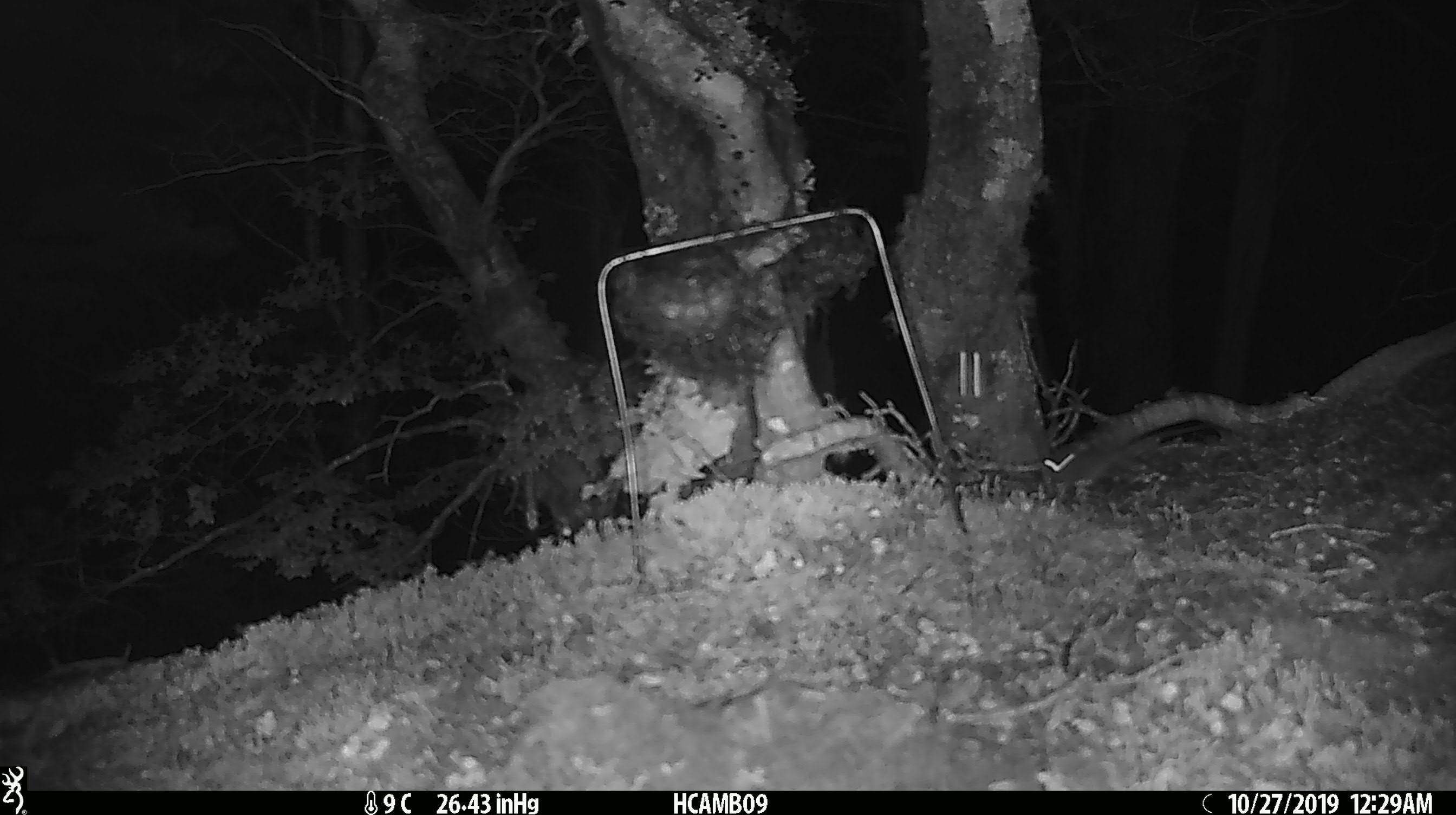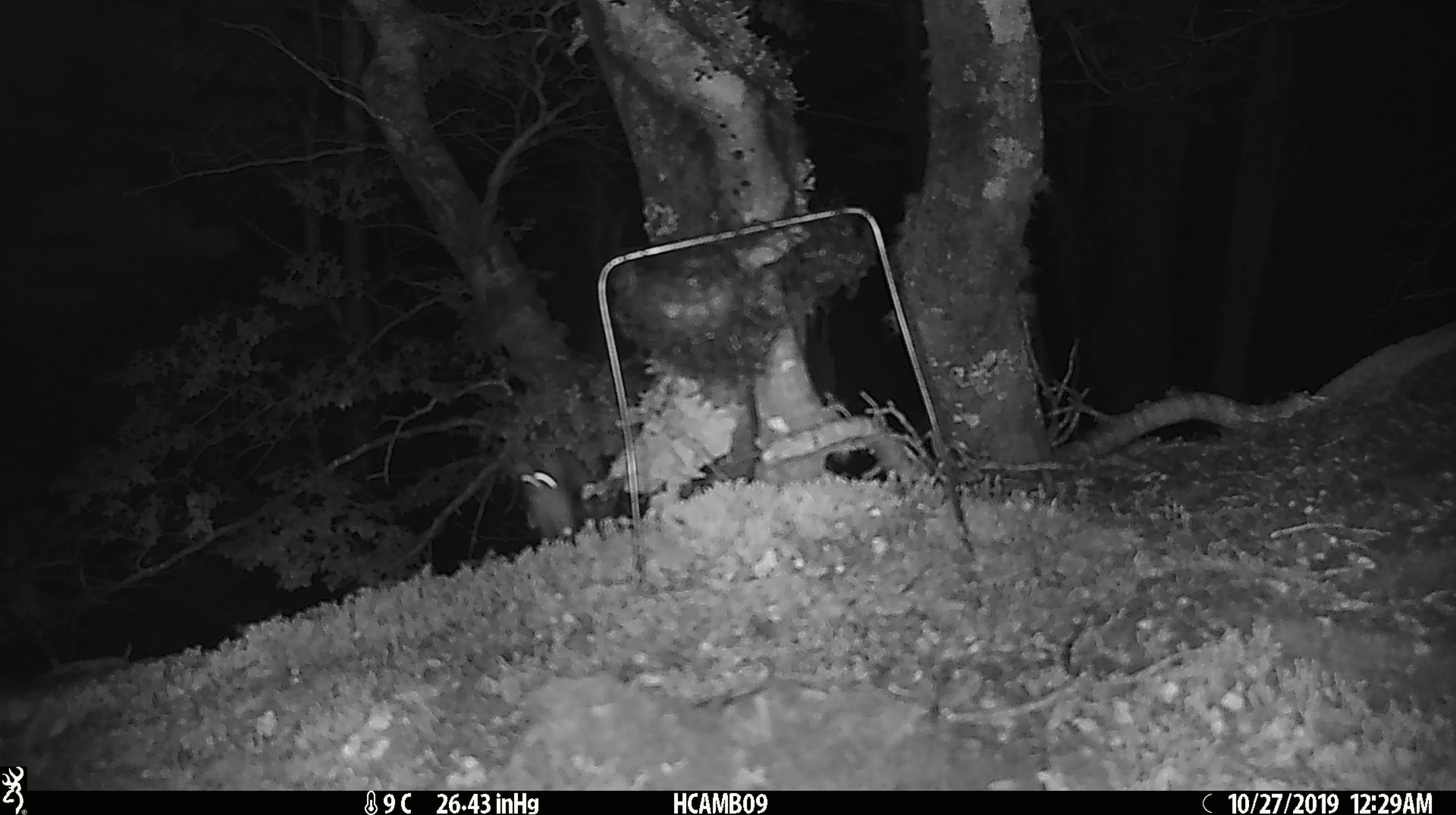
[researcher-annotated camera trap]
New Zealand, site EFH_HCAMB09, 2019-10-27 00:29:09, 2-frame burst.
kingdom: Animalia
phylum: Chordata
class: Mammalia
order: Rodentia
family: Muridae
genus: Mus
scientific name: Mus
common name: mouse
Mouse (Mus).